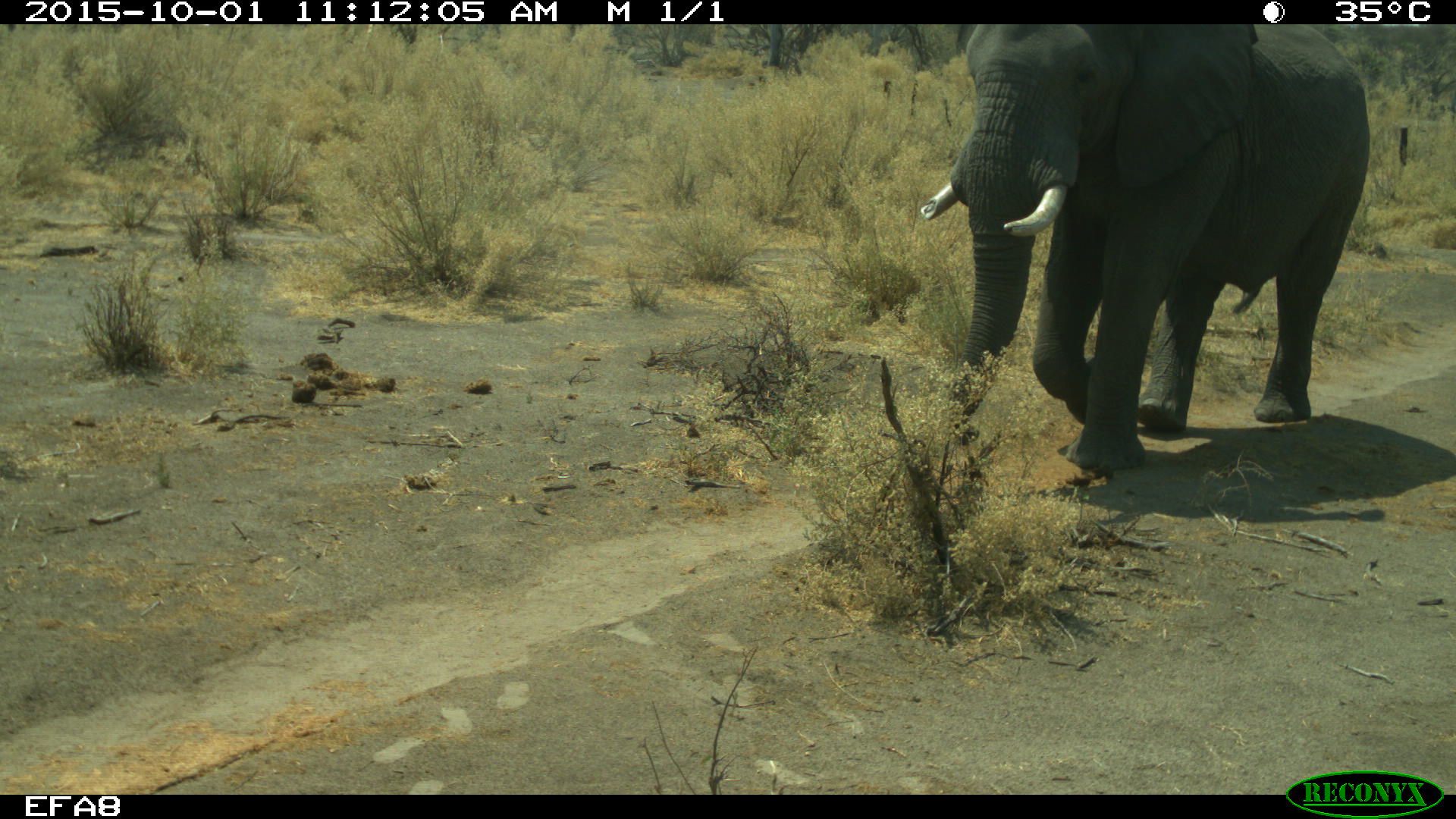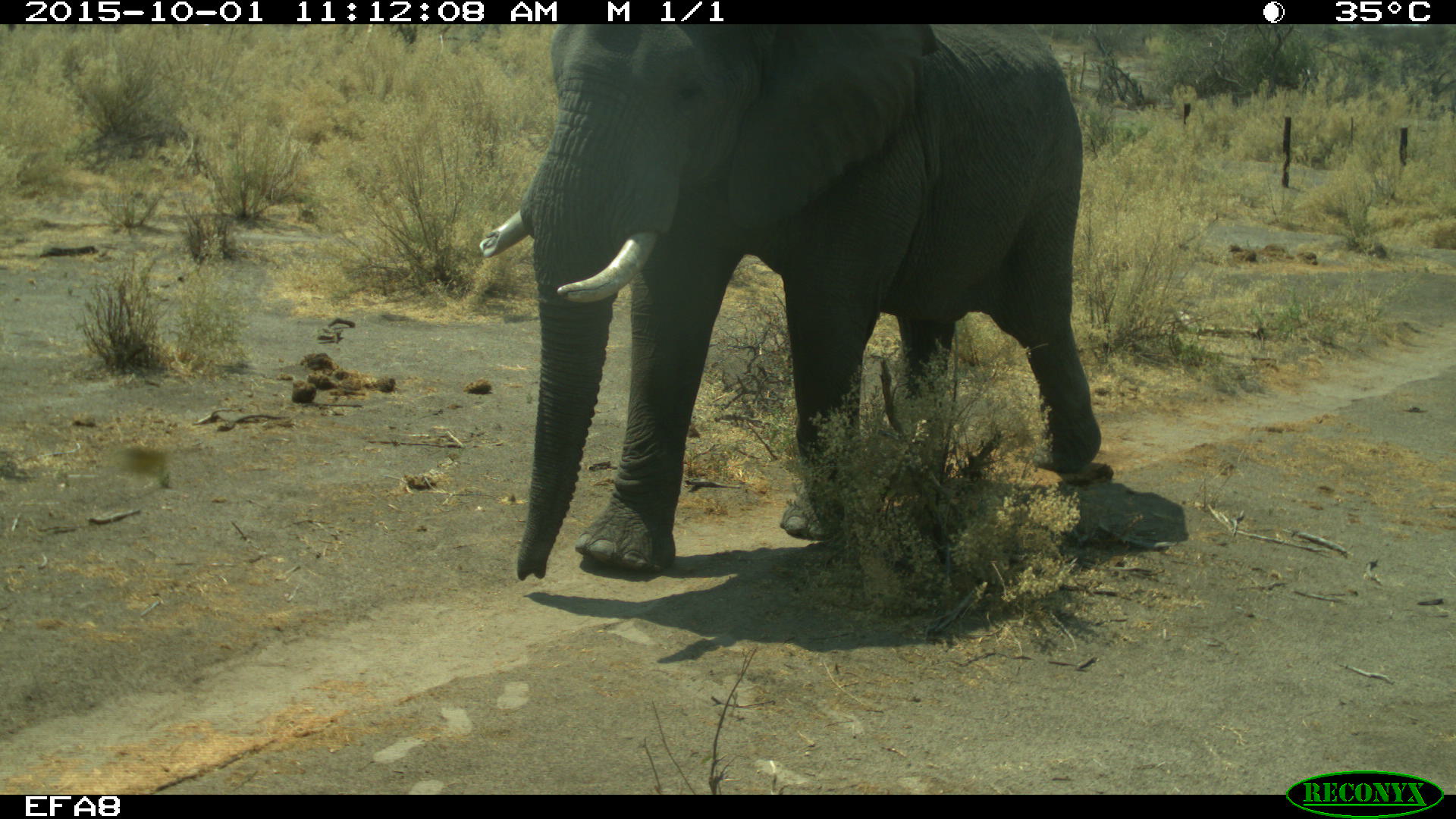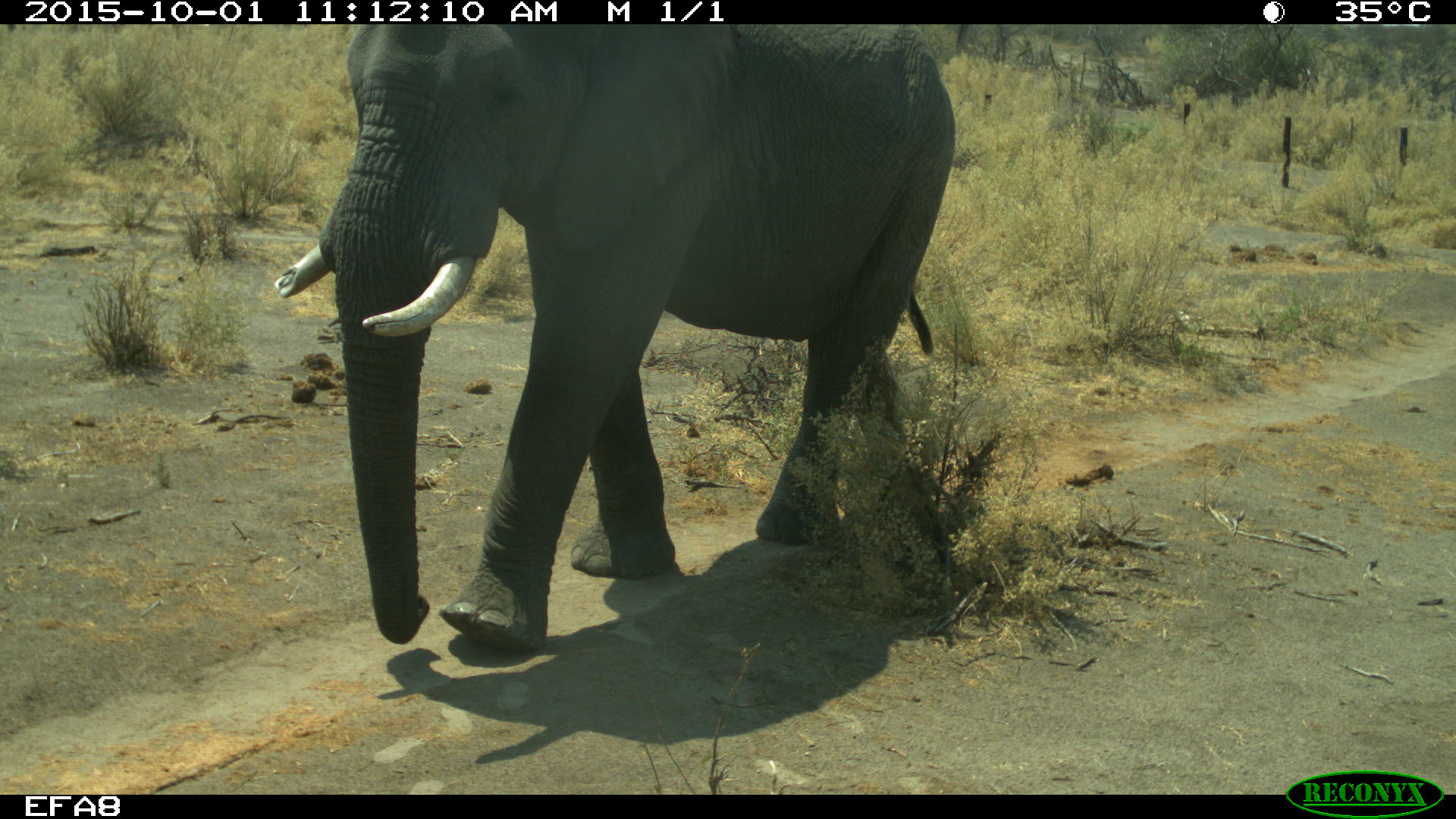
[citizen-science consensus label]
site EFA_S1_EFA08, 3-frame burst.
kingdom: Animalia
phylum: Chordata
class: Mammalia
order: Proboscidea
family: Elephantidae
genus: Loxodonta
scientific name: Loxodonta africana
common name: african bush elephant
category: elephant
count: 1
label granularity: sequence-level